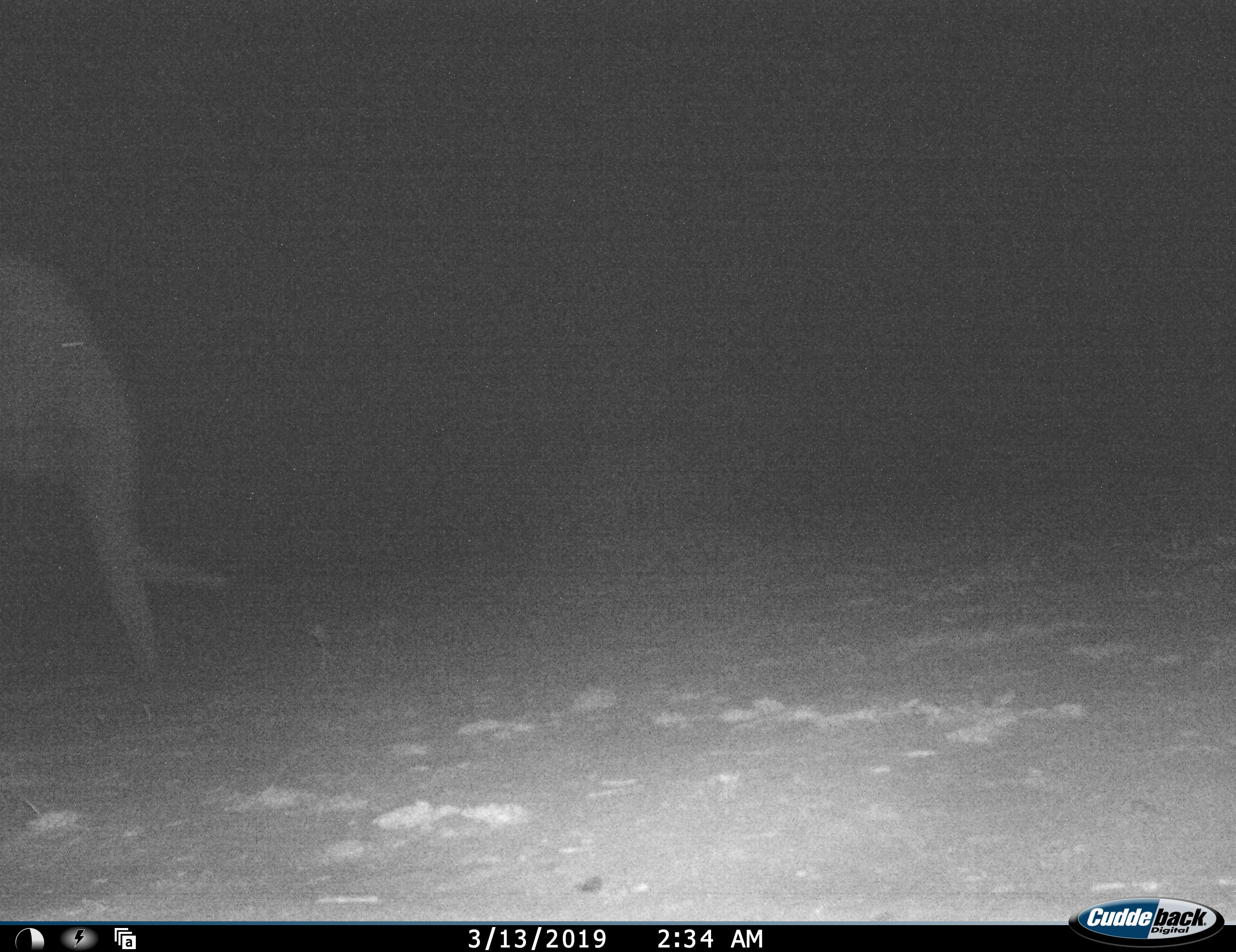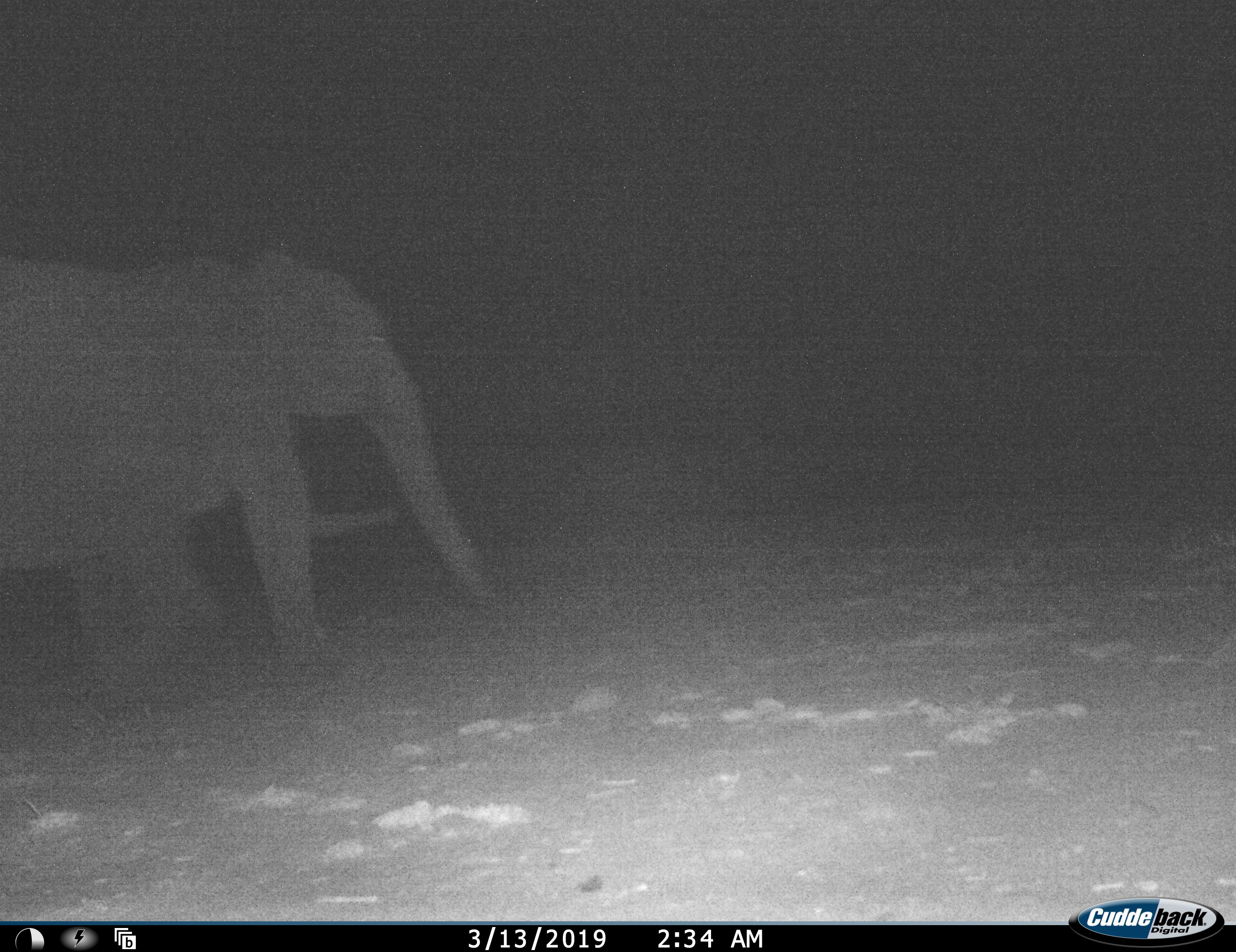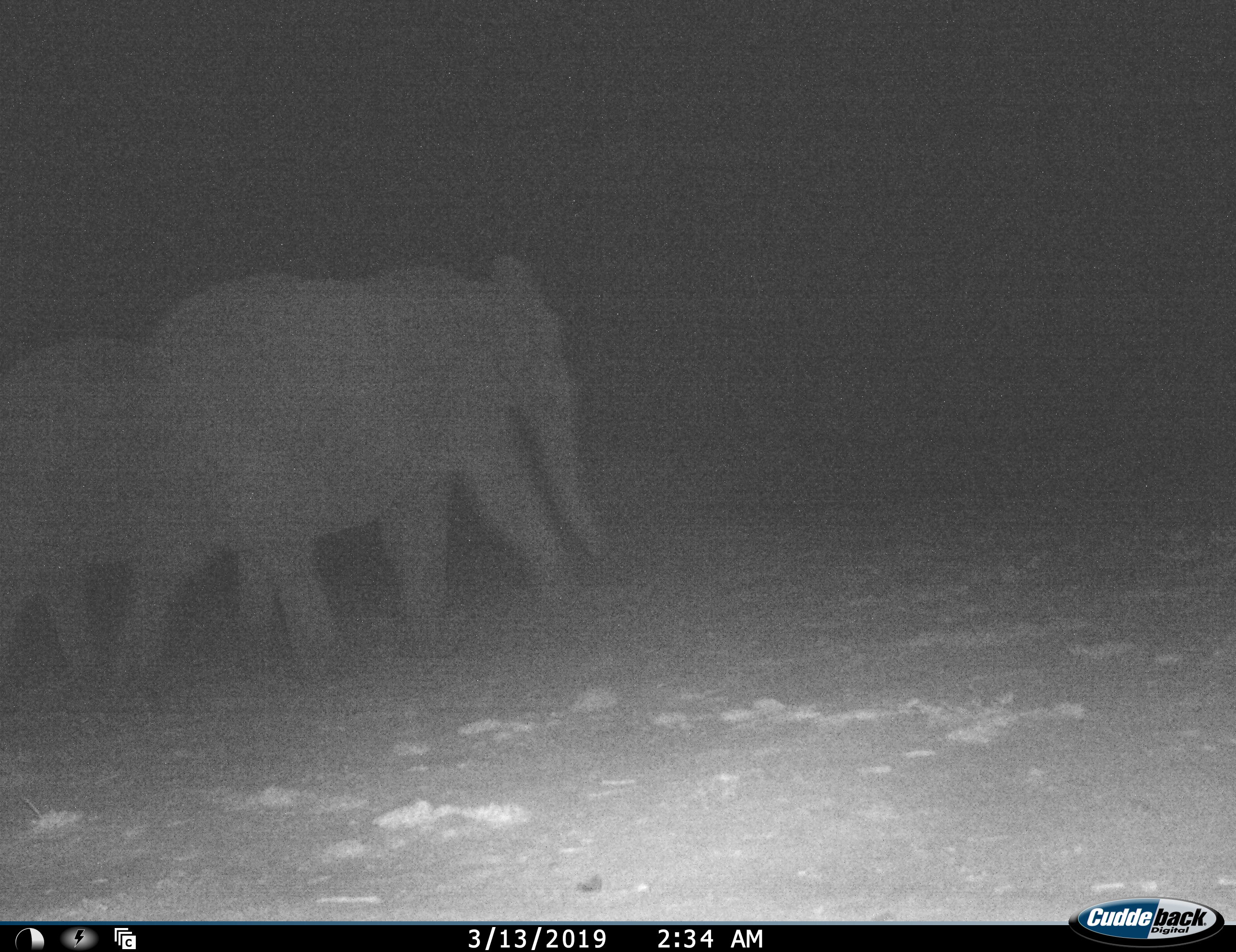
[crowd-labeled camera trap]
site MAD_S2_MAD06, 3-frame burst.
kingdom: Animalia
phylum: Chordata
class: Mammalia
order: Proboscidea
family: Elephantidae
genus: Loxodonta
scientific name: Loxodonta africana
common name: african bush elephant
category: elephant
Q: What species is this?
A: Elephant (african bush elephant) (Loxodonta africana).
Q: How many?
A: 2.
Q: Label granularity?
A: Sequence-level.